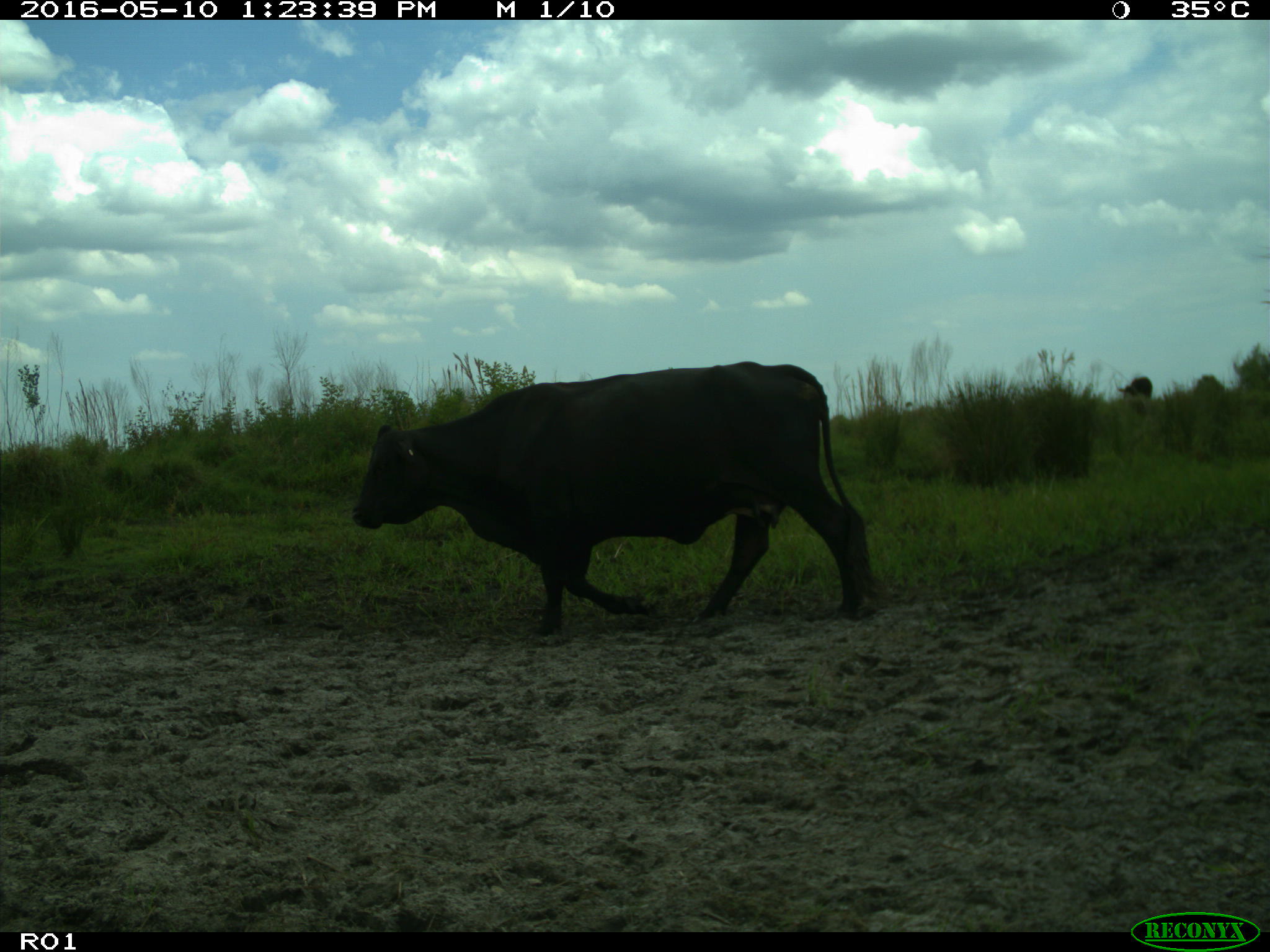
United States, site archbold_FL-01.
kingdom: Animalia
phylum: Chordata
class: Mammalia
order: Artiodactyla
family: Bovidae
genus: Bos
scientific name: Bos taurus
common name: domestic cow